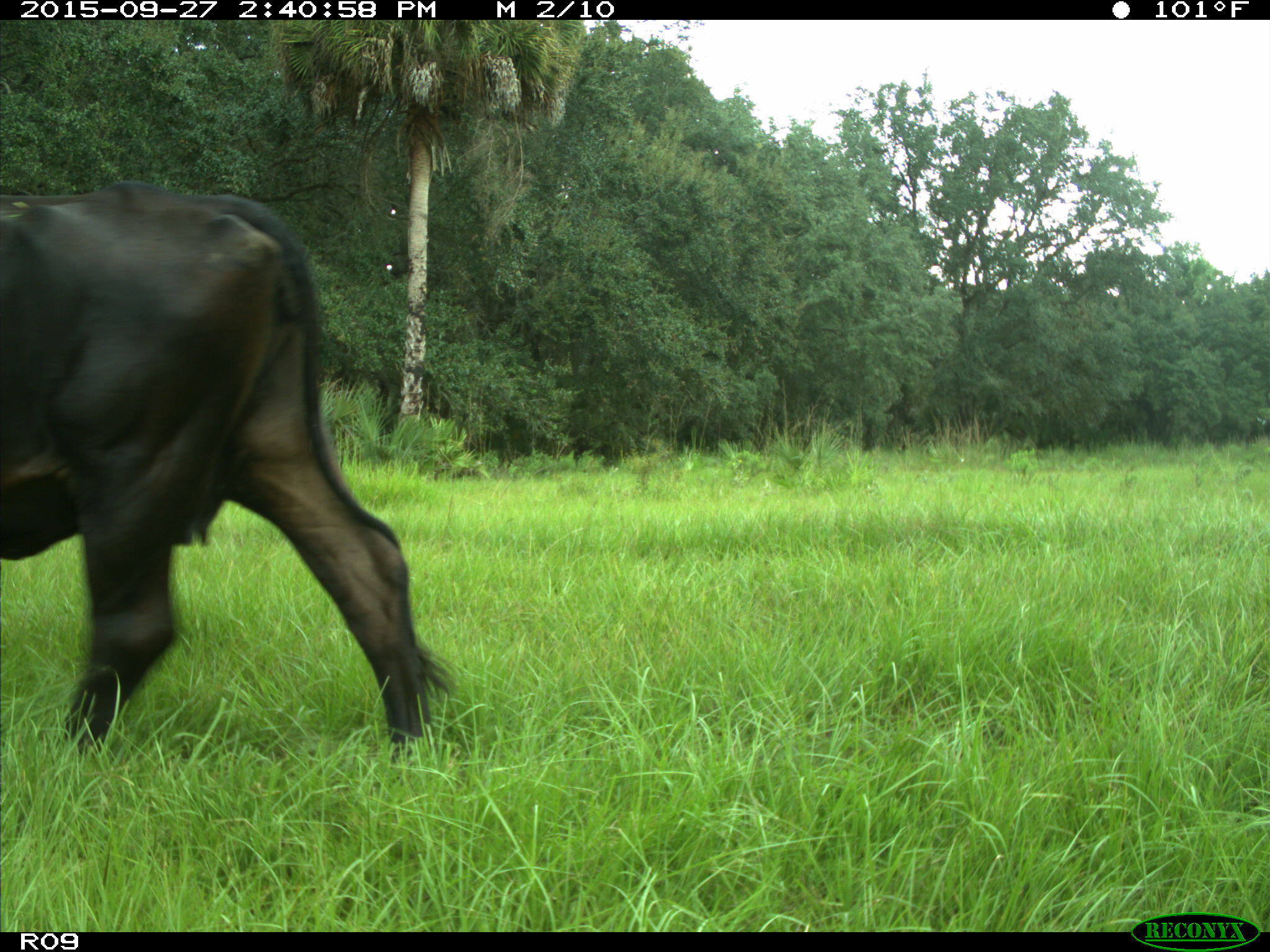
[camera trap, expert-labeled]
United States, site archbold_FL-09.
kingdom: Animalia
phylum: Chordata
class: Mammalia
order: Artiodactyla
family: Bovidae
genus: Bos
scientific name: Bos taurus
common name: domestic cow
Bos taurus (domestic cow).